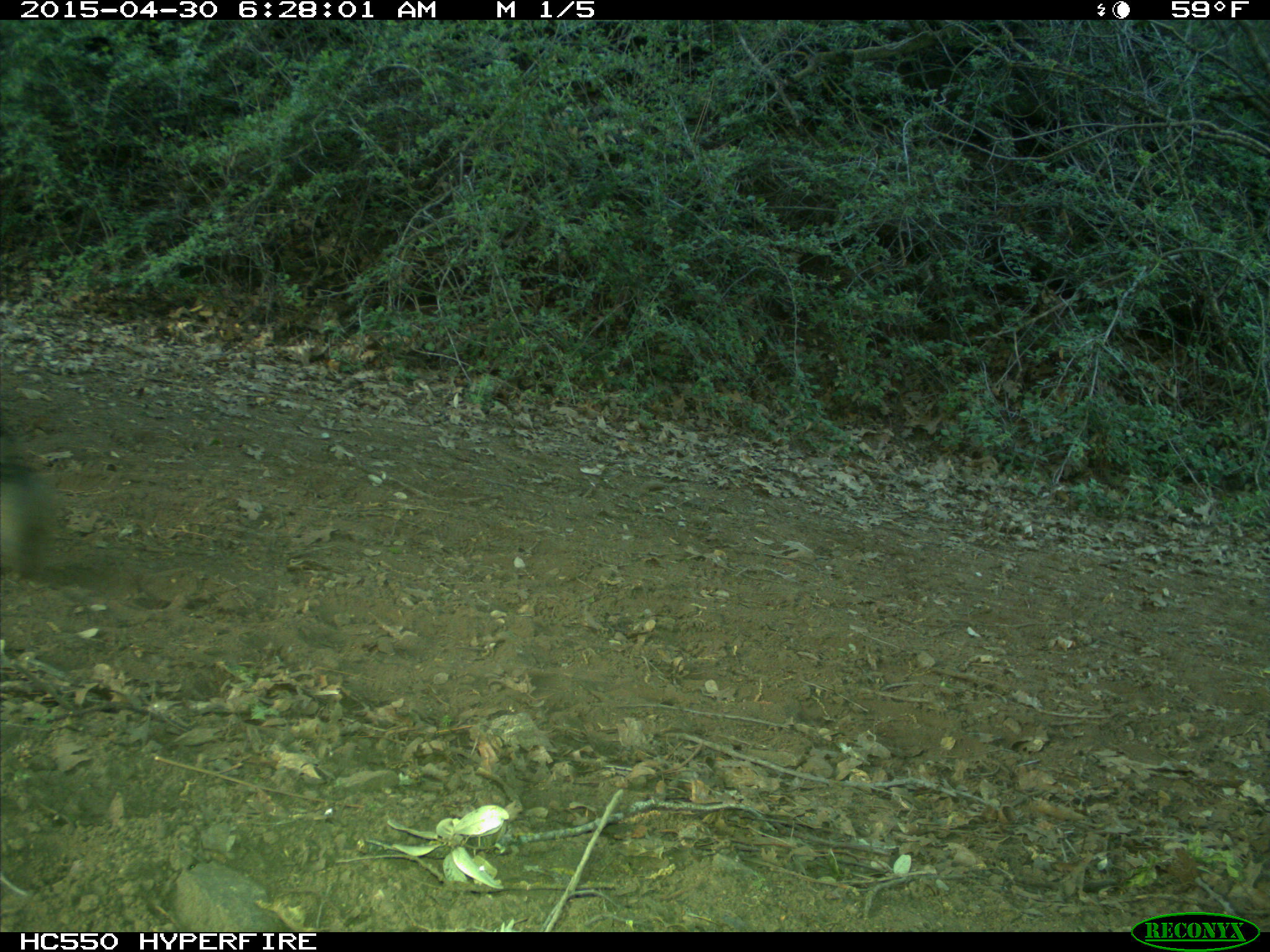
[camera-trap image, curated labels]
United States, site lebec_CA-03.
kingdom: Animalia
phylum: Chordata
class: Mammalia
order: Artiodactyla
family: Bovidae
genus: Bos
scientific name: Bos taurus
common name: domestic cow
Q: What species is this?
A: Bos taurus (domestic cow).